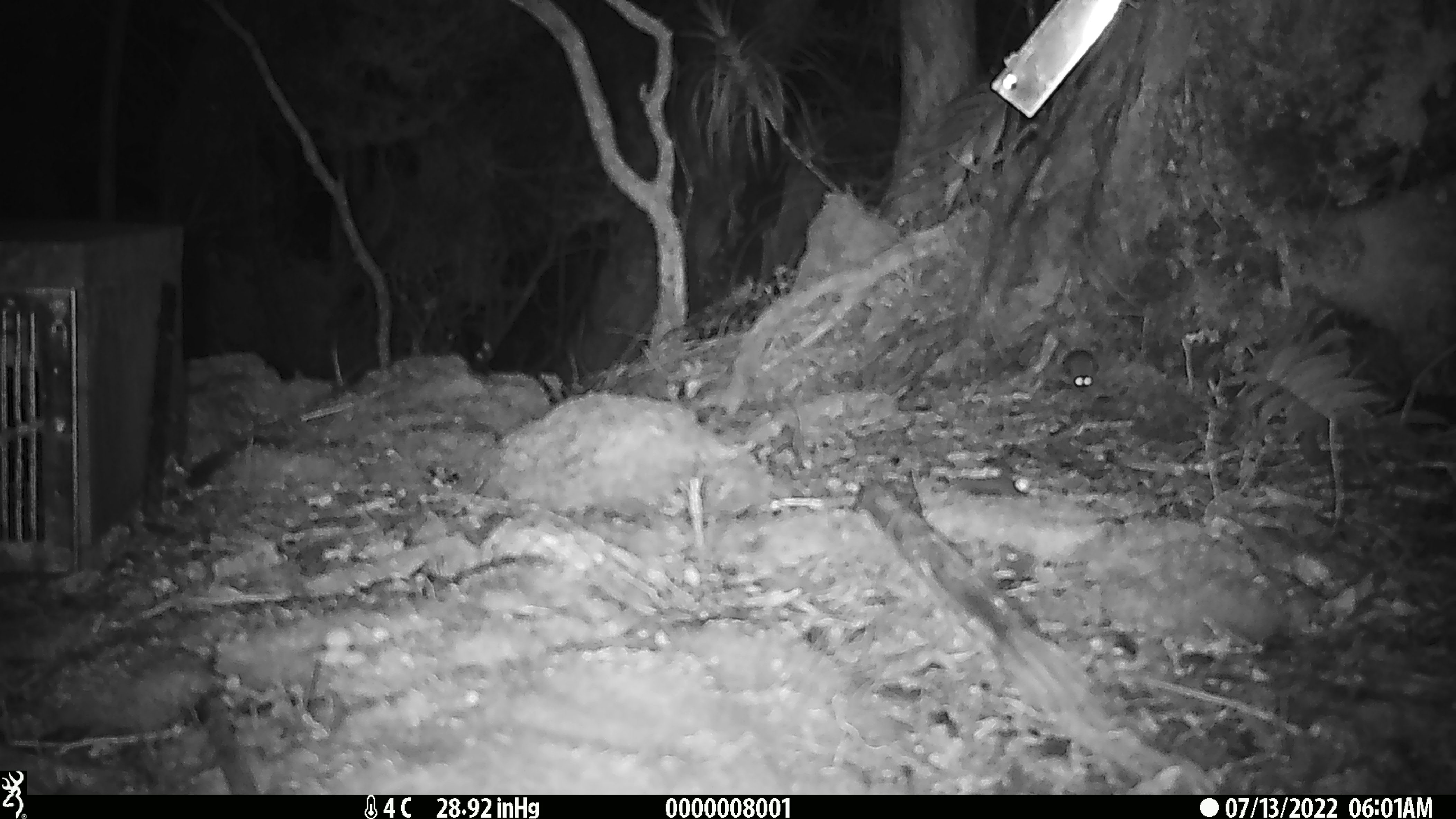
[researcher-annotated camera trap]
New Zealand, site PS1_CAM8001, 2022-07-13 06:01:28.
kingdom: Animalia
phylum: Chordata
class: Mammalia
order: Rodentia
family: Muridae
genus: Mus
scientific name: Mus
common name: mouse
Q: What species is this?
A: Mouse (Mus).